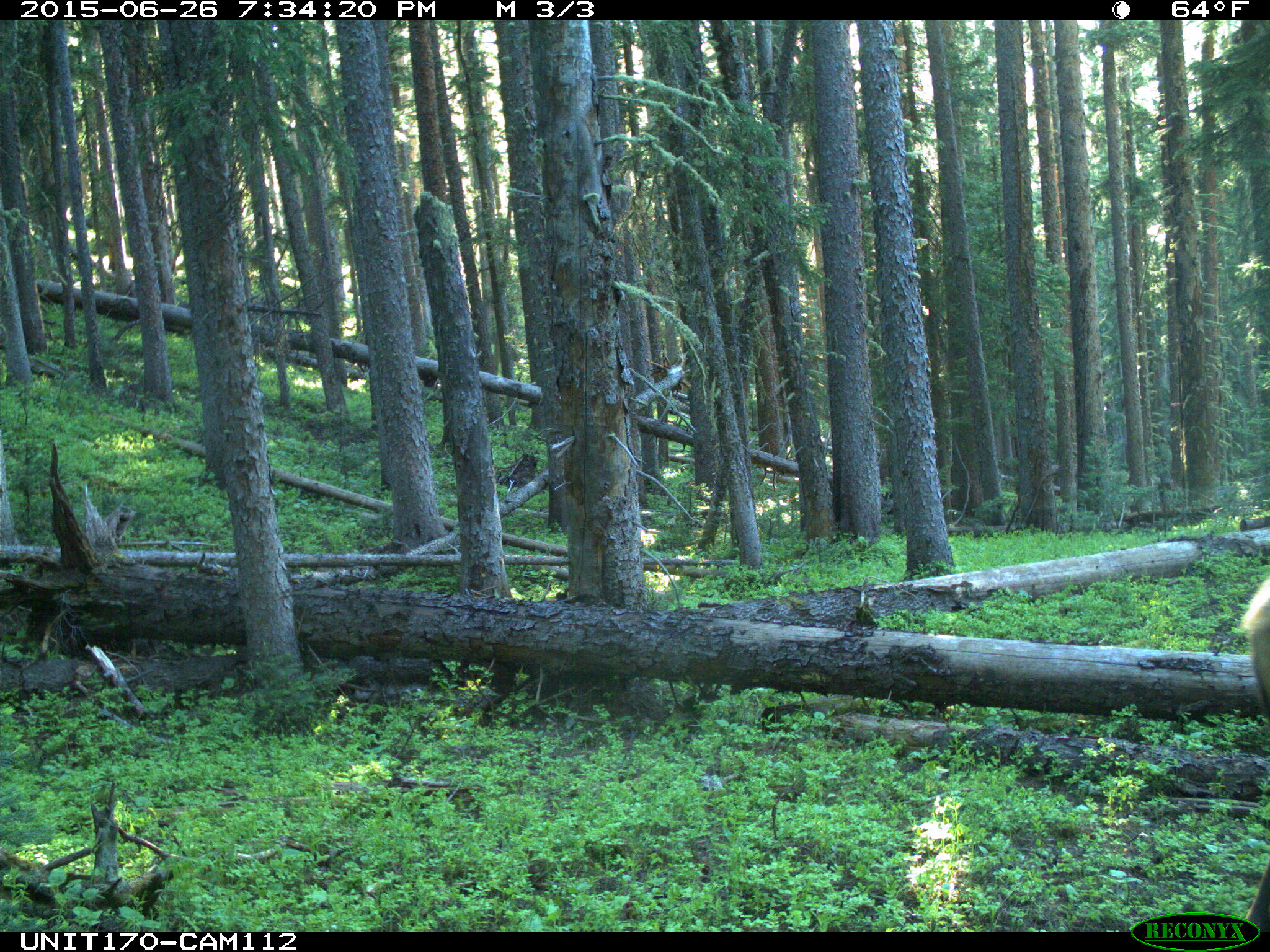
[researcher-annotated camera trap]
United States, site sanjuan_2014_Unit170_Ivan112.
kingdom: Animalia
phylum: Chordata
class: Mammalia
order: Artiodactyla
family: Cervidae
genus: Cervus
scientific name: Cervus elaphus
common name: red deer